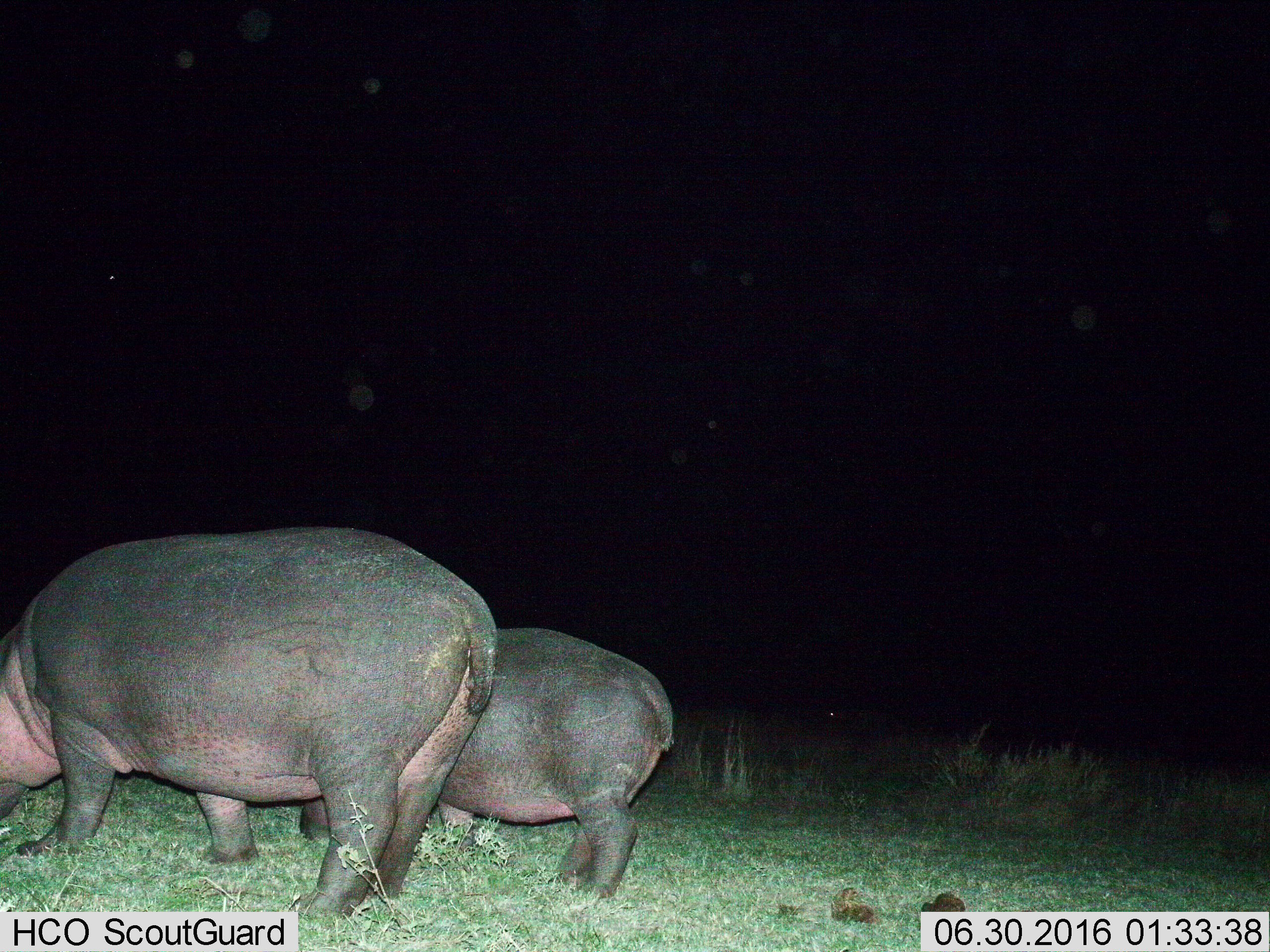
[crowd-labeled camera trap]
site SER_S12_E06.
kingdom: Animalia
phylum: Chordata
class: Mammalia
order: Artiodactyla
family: Hippopotamidae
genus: Hippopotamus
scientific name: Hippopotamus amphibius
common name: hippopotamus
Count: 2.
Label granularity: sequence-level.